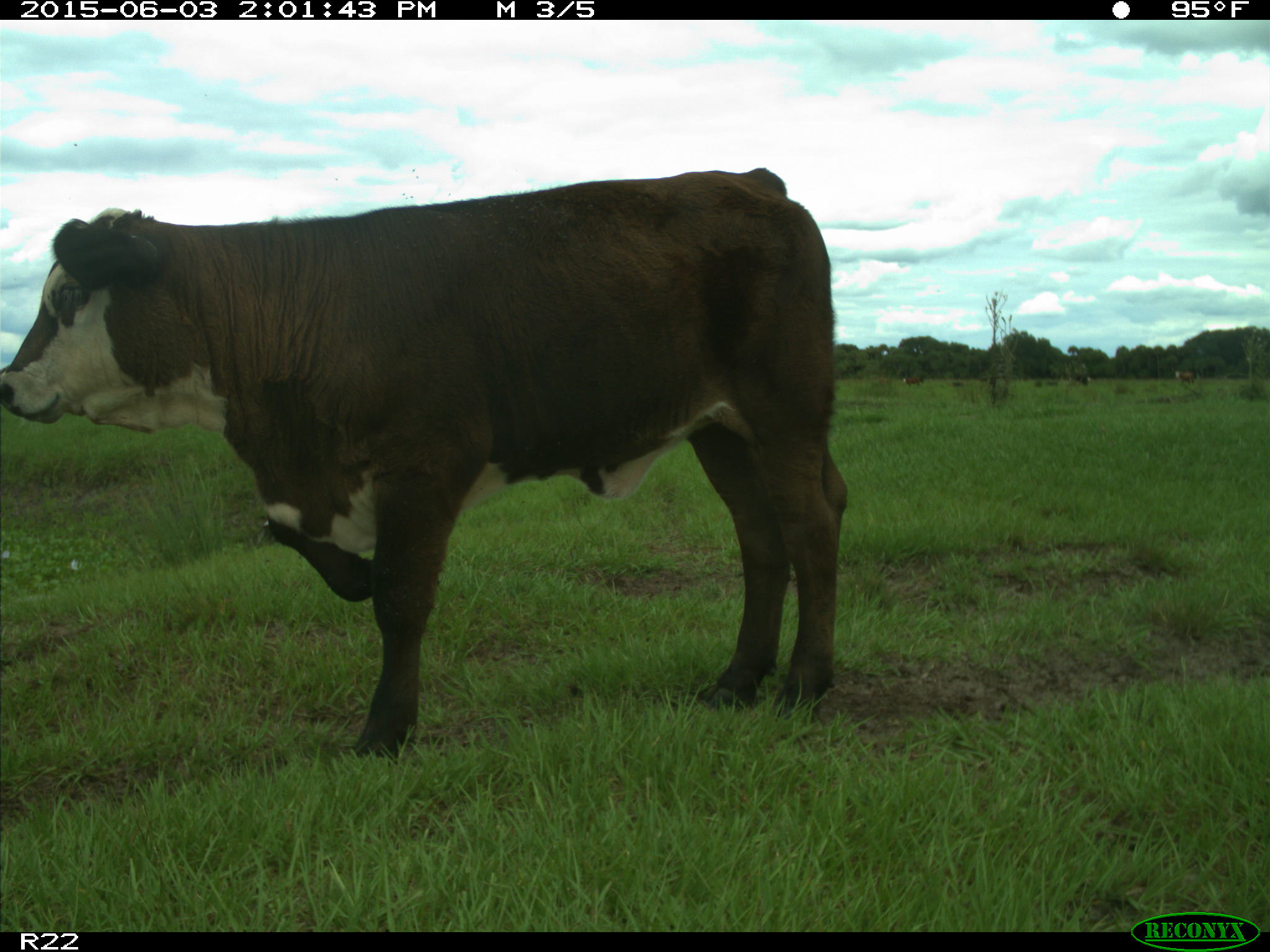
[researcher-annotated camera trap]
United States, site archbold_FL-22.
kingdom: Animalia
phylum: Chordata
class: Mammalia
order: Artiodactyla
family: Bovidae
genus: Bos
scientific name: Bos taurus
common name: domestic cow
Bos taurus (domestic cow).